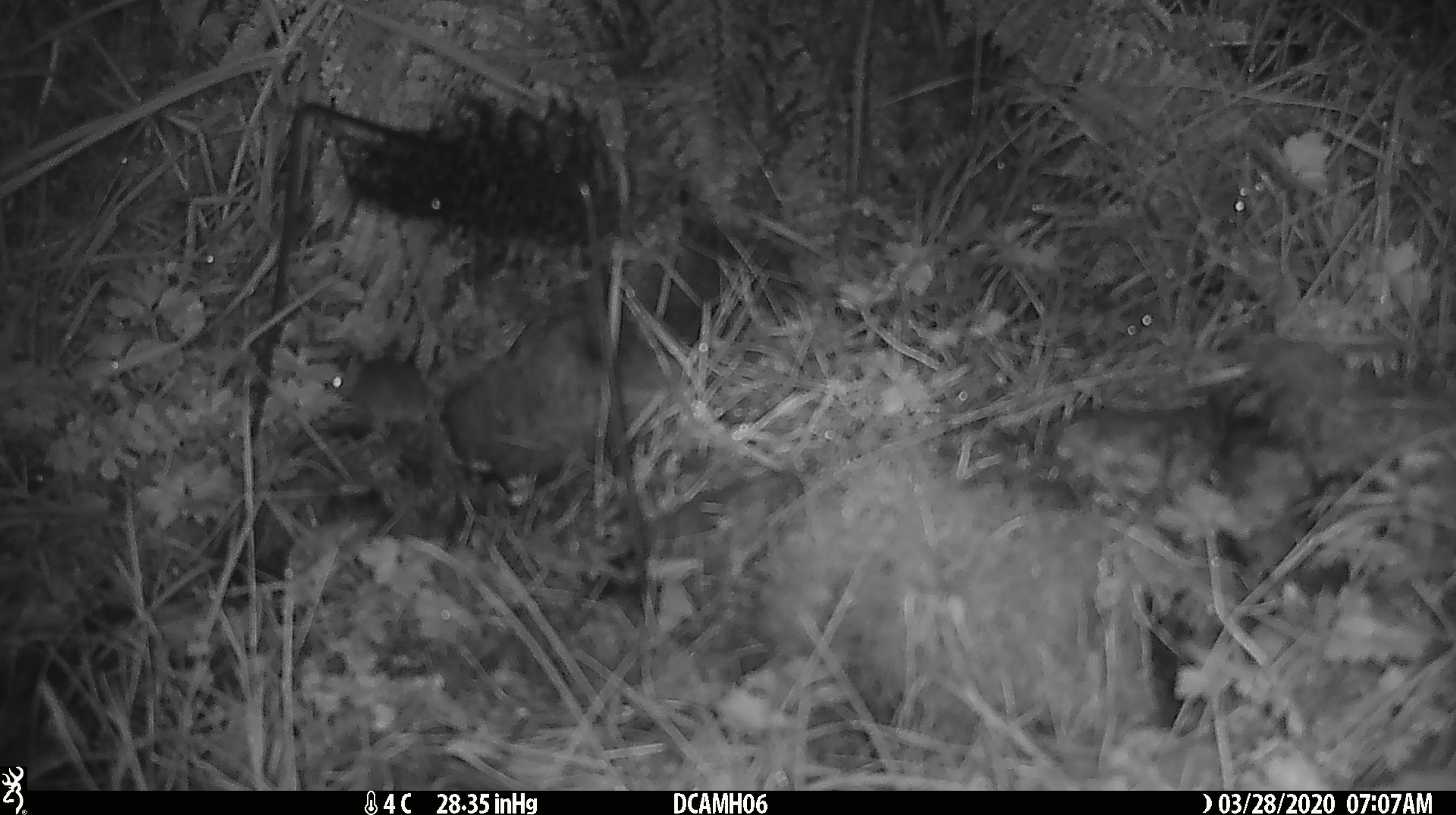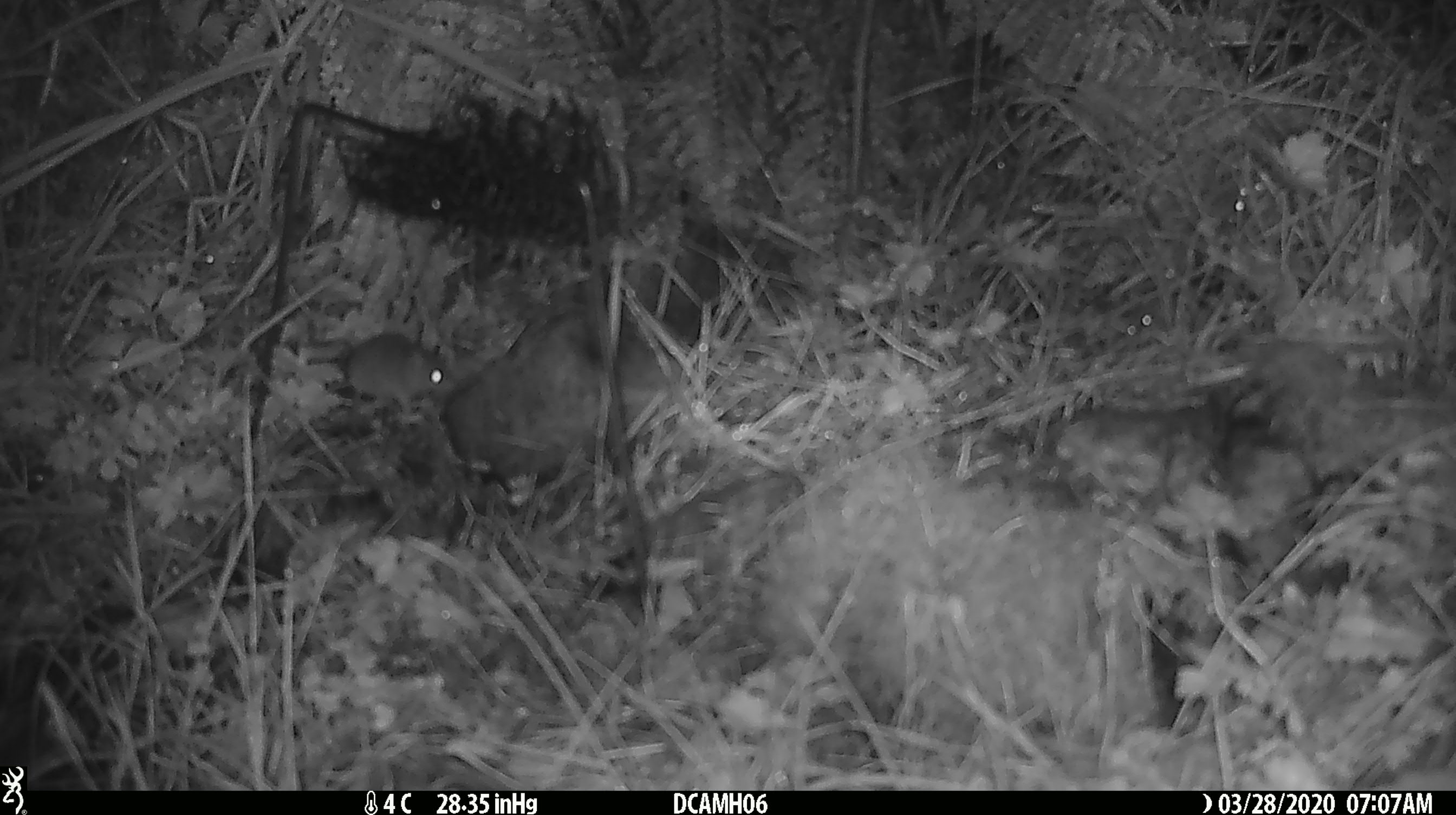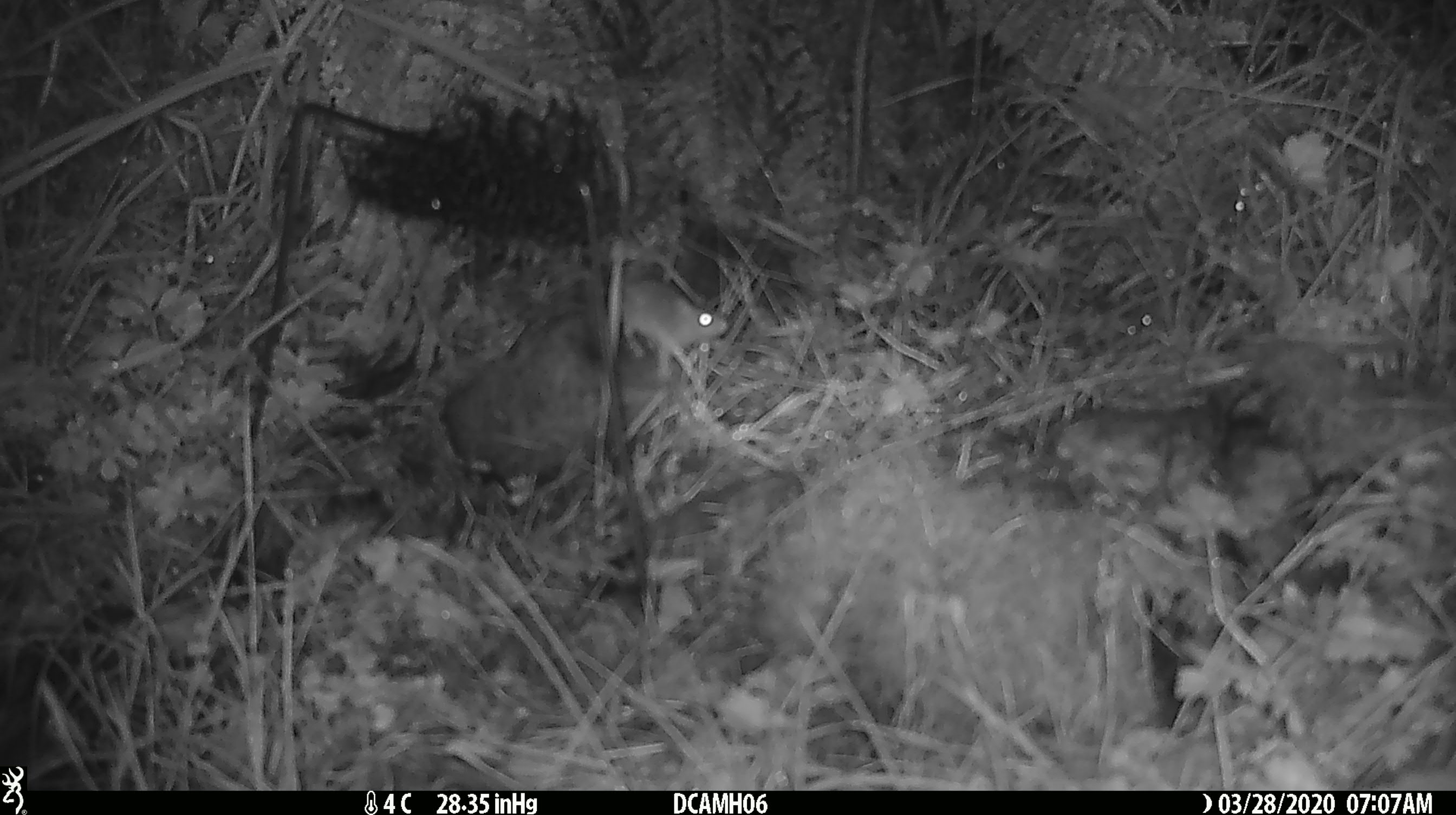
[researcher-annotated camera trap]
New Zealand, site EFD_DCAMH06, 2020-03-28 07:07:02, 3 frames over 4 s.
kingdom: Animalia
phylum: Chordata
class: Mammalia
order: Rodentia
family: Muridae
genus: Mus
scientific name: Mus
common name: mouse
Mouse (Mus).